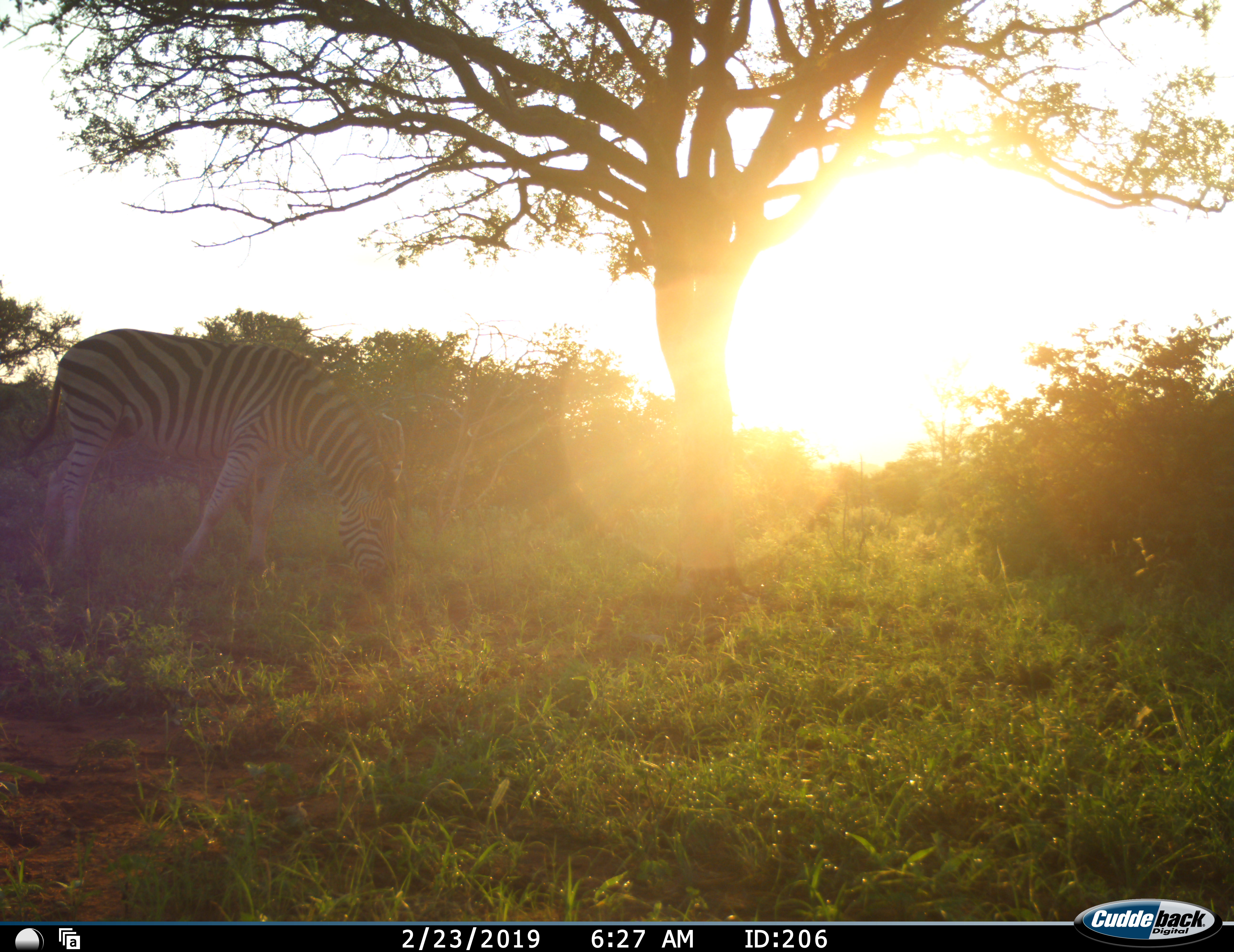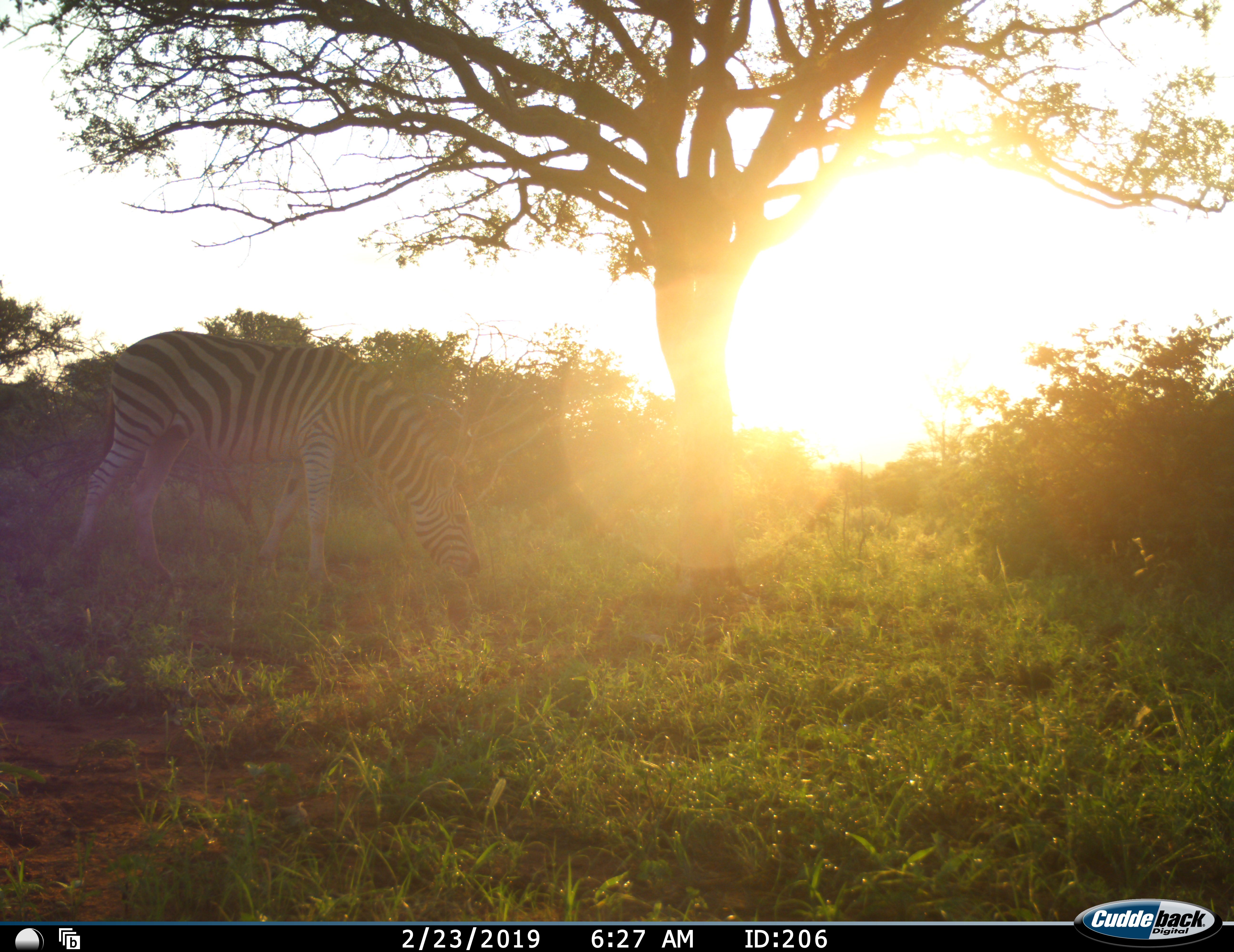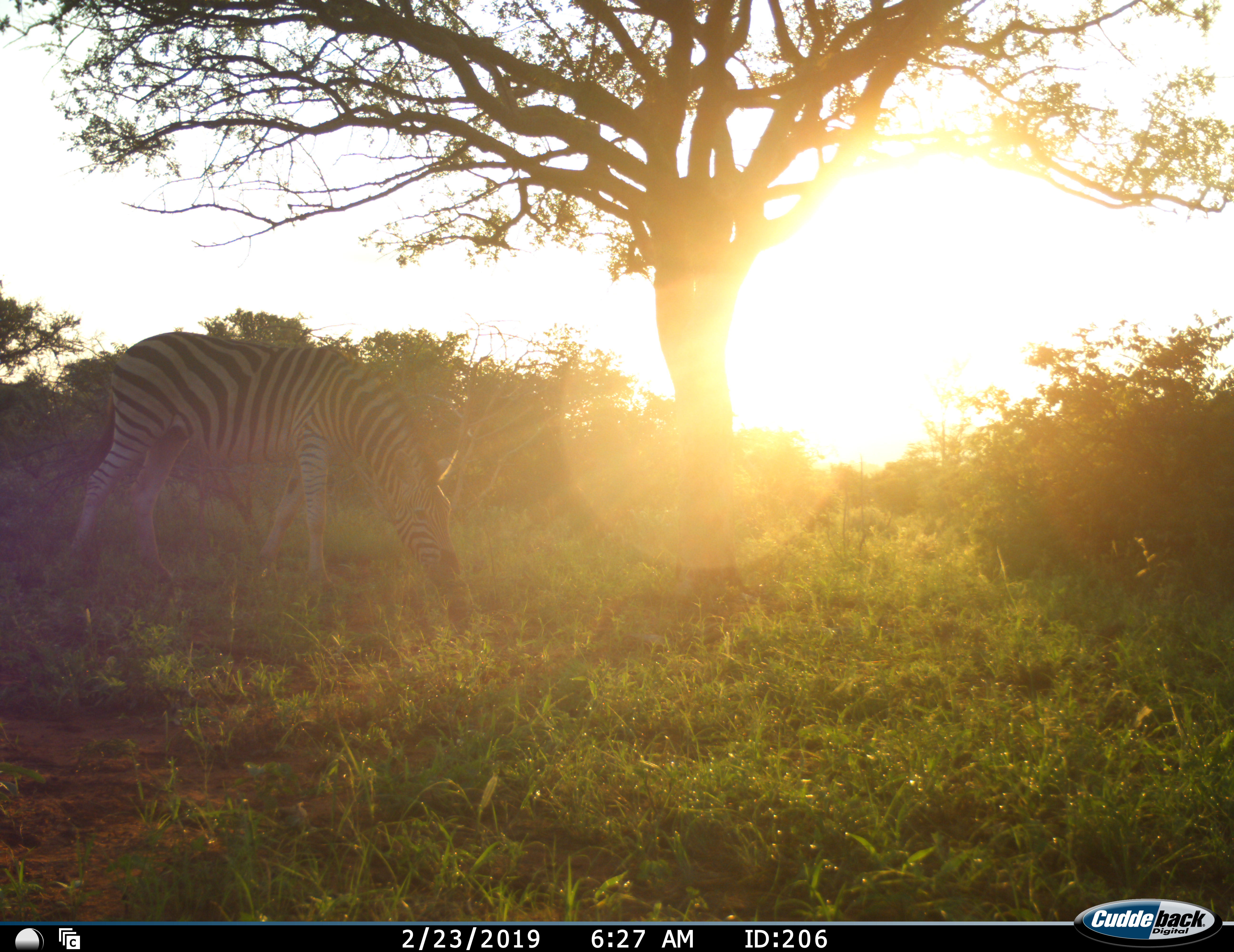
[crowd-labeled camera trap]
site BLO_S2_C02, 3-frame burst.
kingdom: Animalia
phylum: Chordata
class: Mammalia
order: Perissodactyla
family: Equidae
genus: Equus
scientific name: Equus quagga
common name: plains zebra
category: zebraplains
Zebraplains (plains zebra) (Equus quagga), count 1. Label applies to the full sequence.